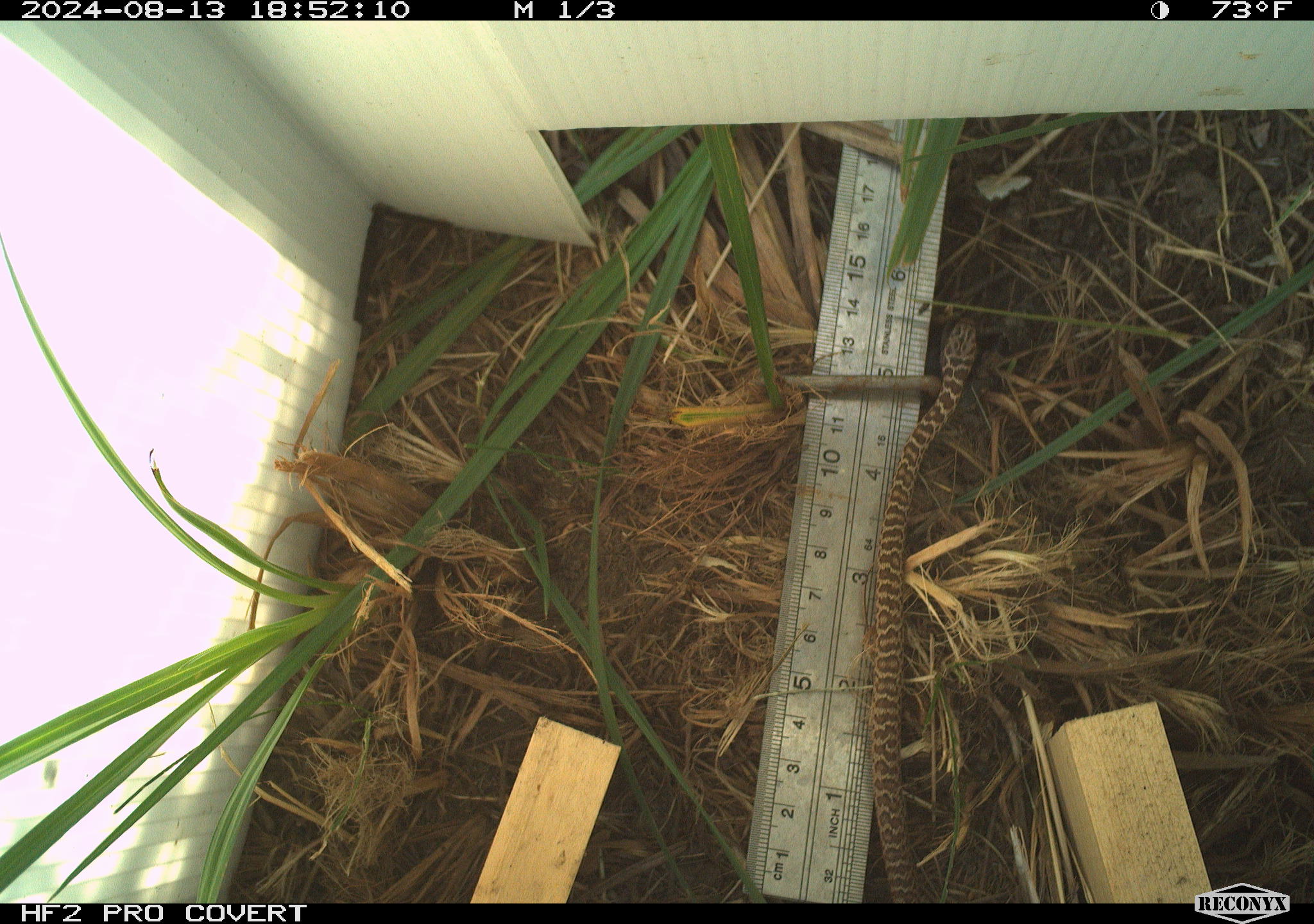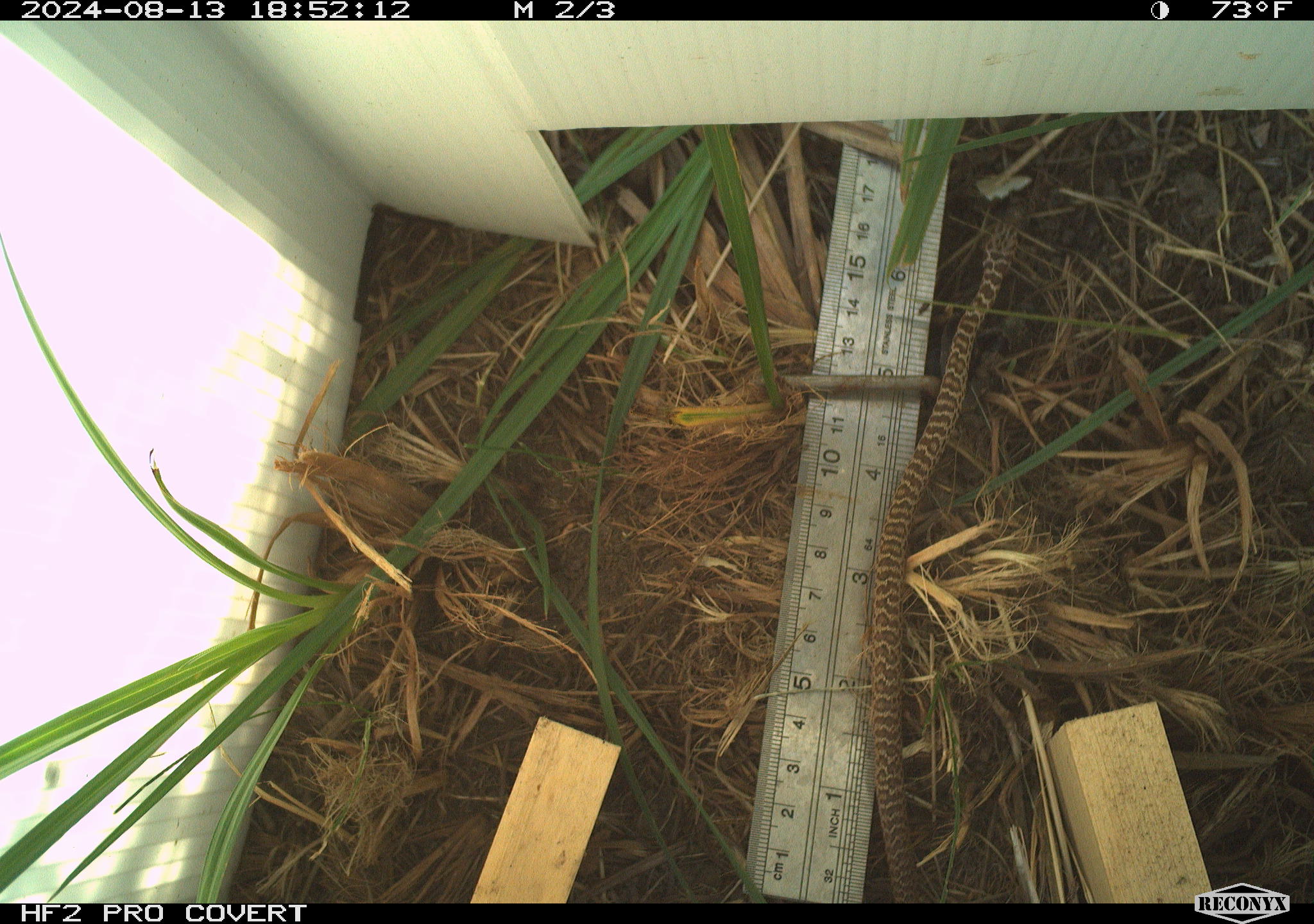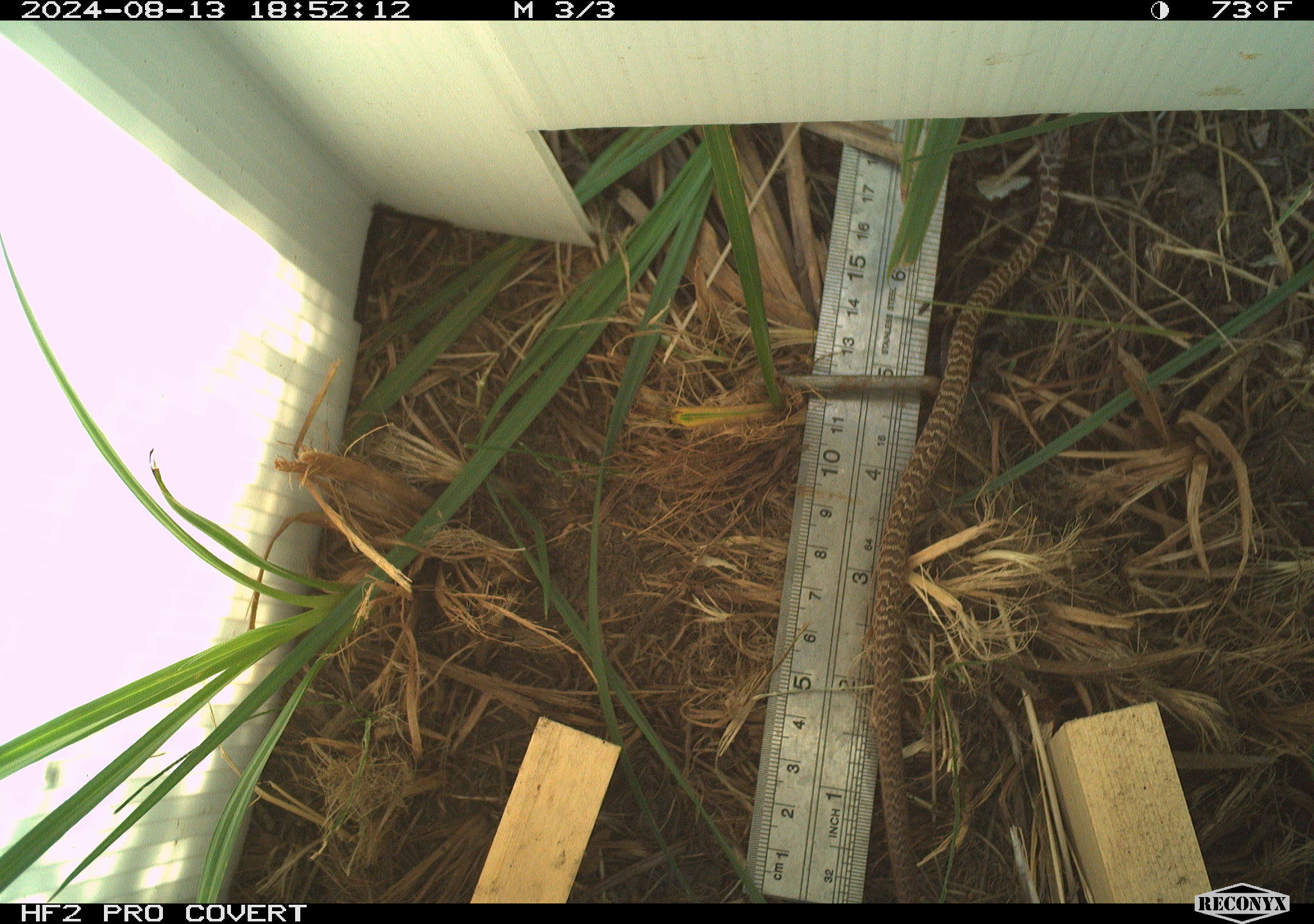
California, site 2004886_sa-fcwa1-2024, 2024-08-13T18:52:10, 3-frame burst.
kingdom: Animalia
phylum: Chordata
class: Reptilia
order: Squamata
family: Colubridae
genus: Coluber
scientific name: Coluber constrictor mormon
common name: western yellow-bellied racer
Western yellow-bellied racer (Coluber constrictor mormon).